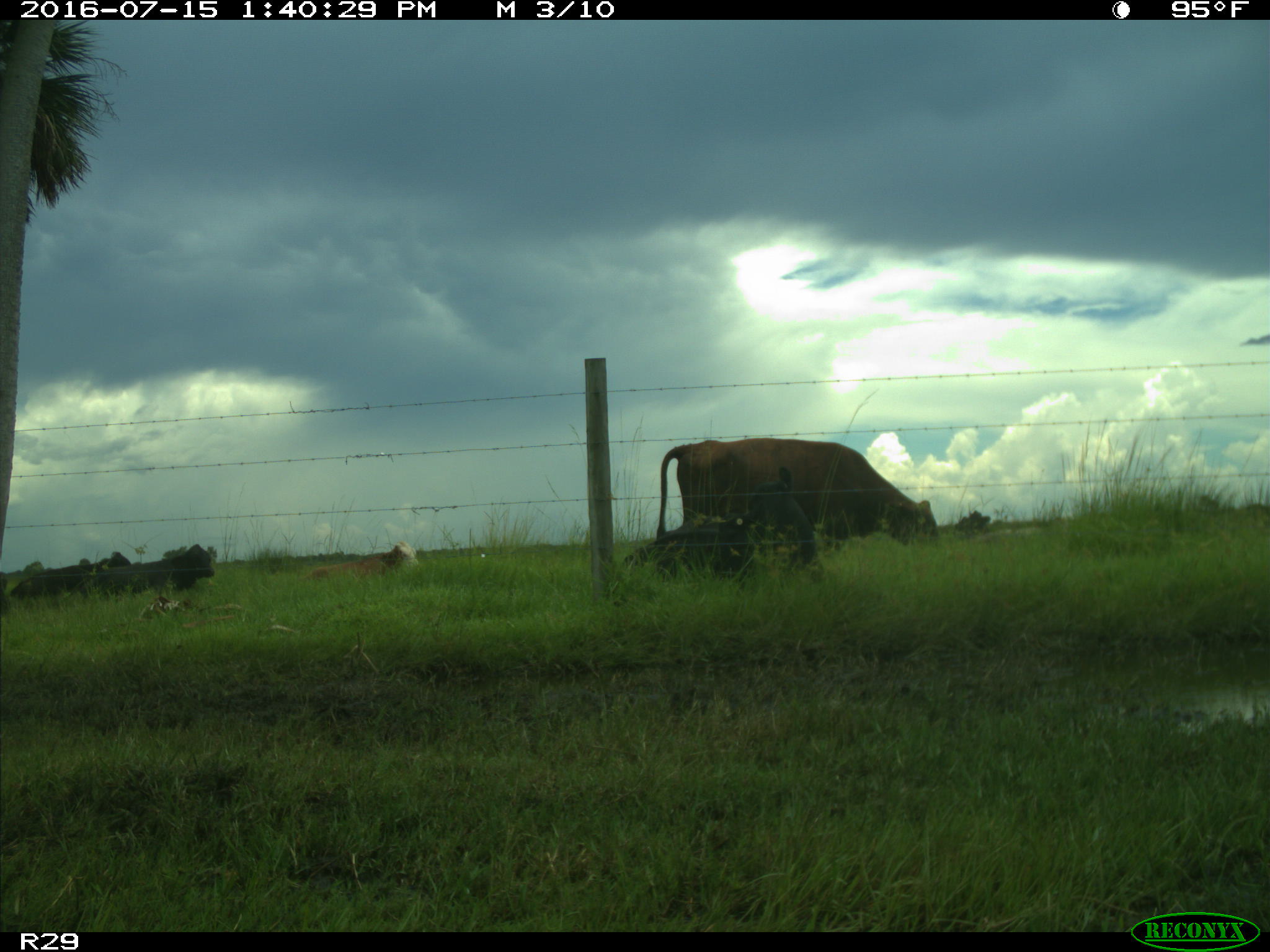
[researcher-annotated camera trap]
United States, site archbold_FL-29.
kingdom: Animalia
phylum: Chordata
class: Mammalia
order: Artiodactyla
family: Bovidae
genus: Bos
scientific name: Bos taurus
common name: domestic cow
Bos taurus (domestic cow).